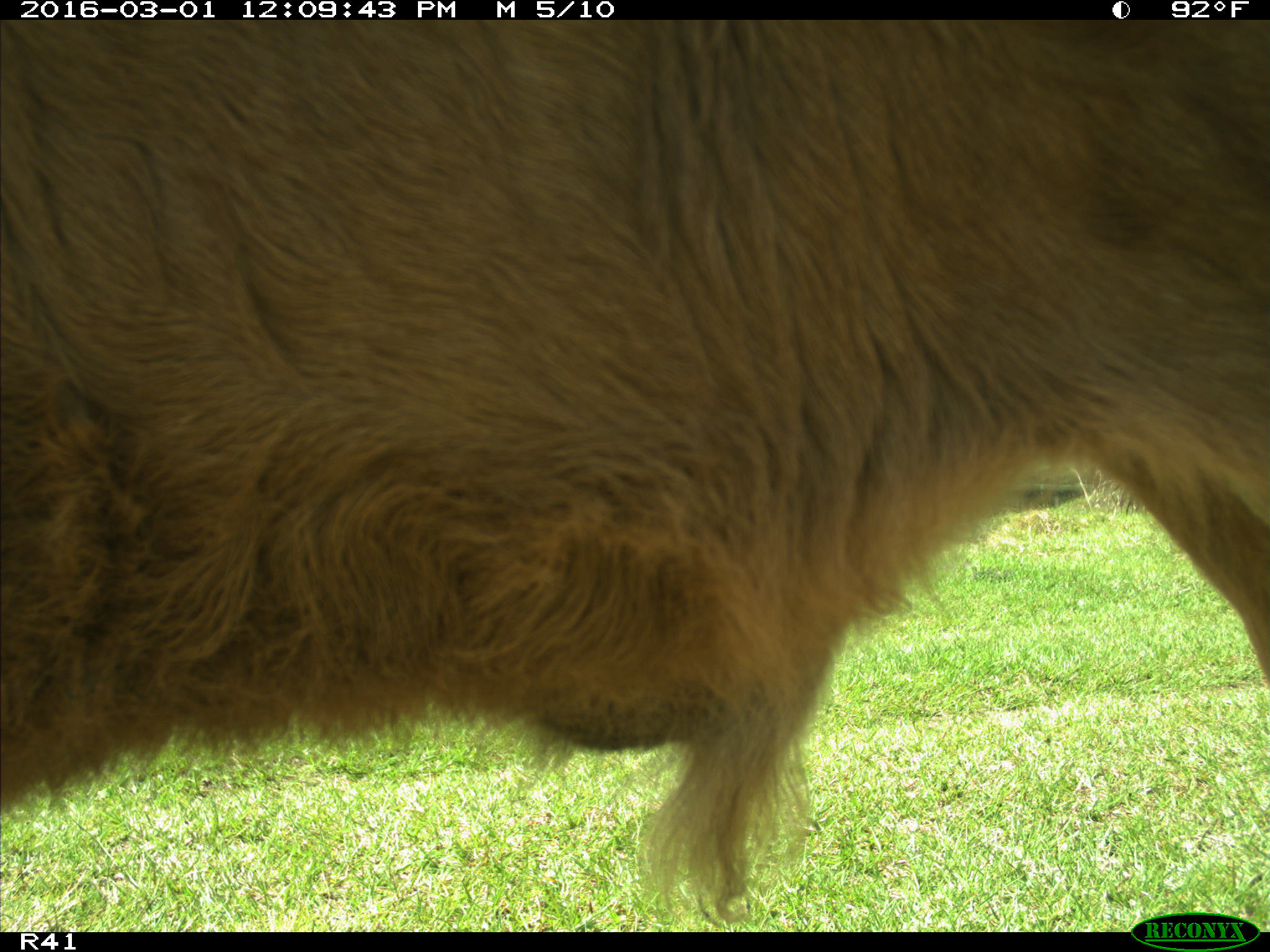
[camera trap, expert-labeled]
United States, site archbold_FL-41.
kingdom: Animalia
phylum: Chordata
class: Mammalia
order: Artiodactyla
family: Bovidae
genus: Bos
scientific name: Bos taurus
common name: domestic cow